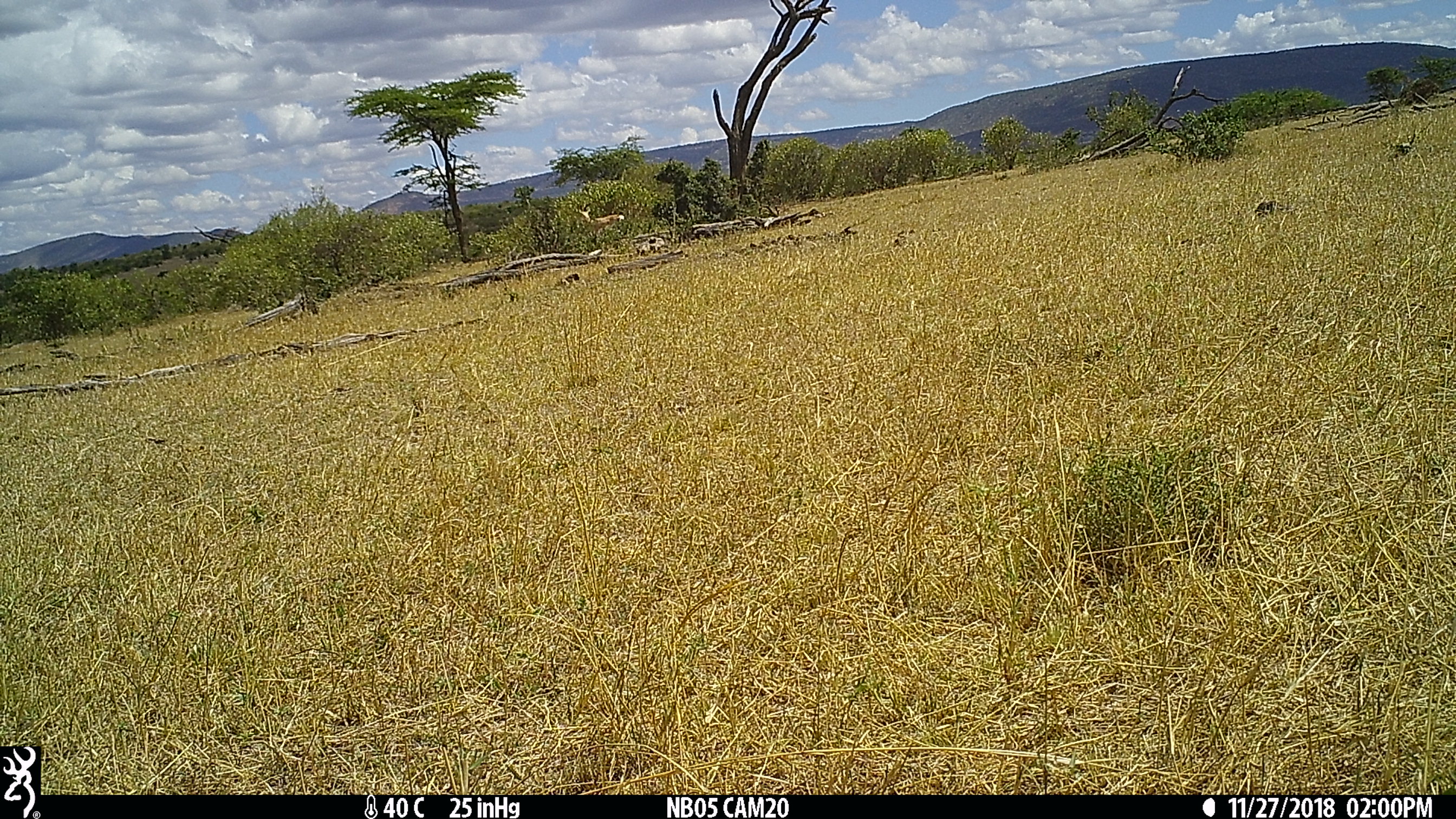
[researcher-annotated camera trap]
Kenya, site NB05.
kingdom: Animalia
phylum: Chordata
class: Mammalia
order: Artiodactyla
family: Bovidae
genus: Nanger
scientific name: Nanger granti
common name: grant's gazelle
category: gazelle grants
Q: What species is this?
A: Gazelle grants (grant's gazelle) (Nanger granti).